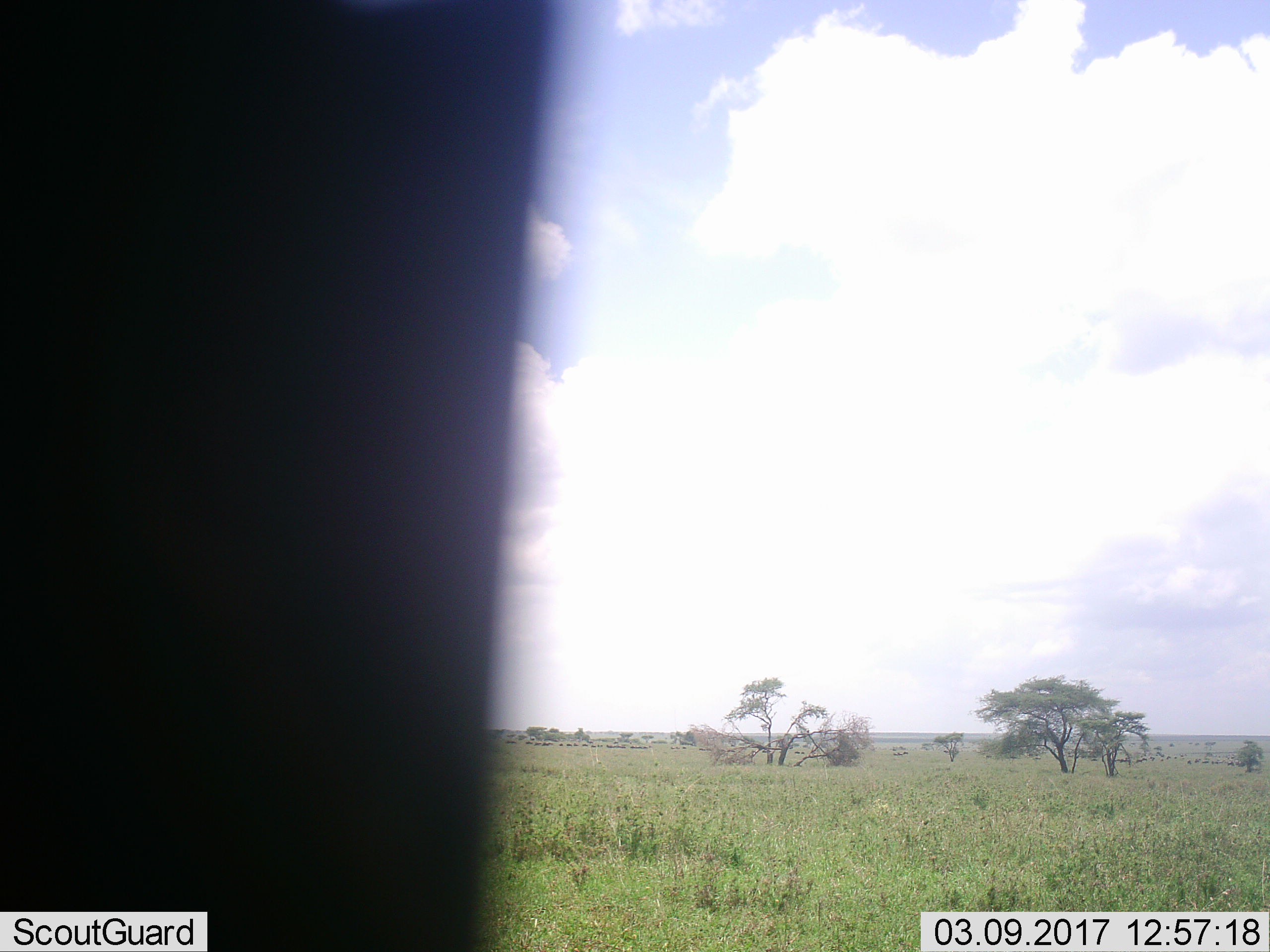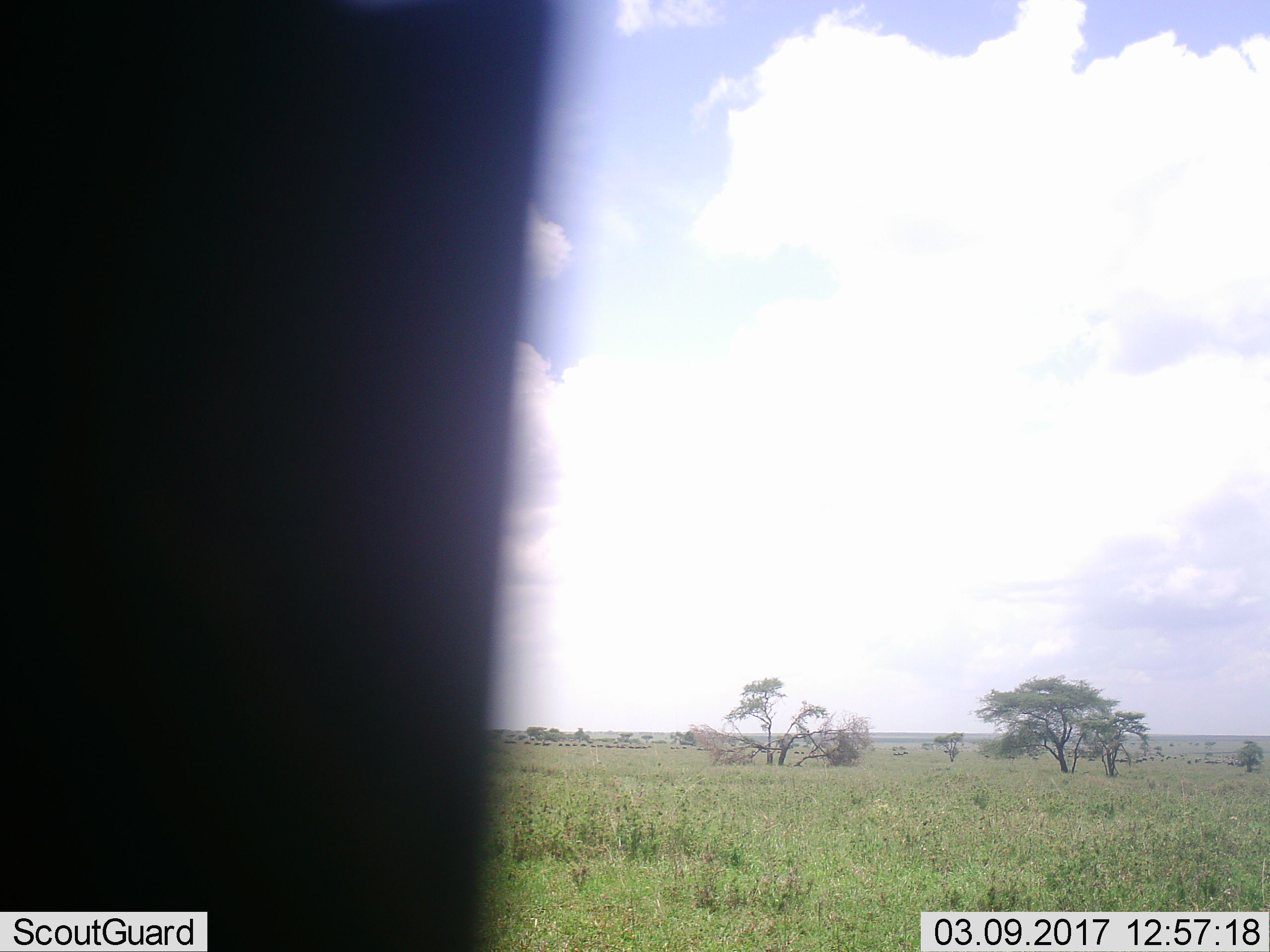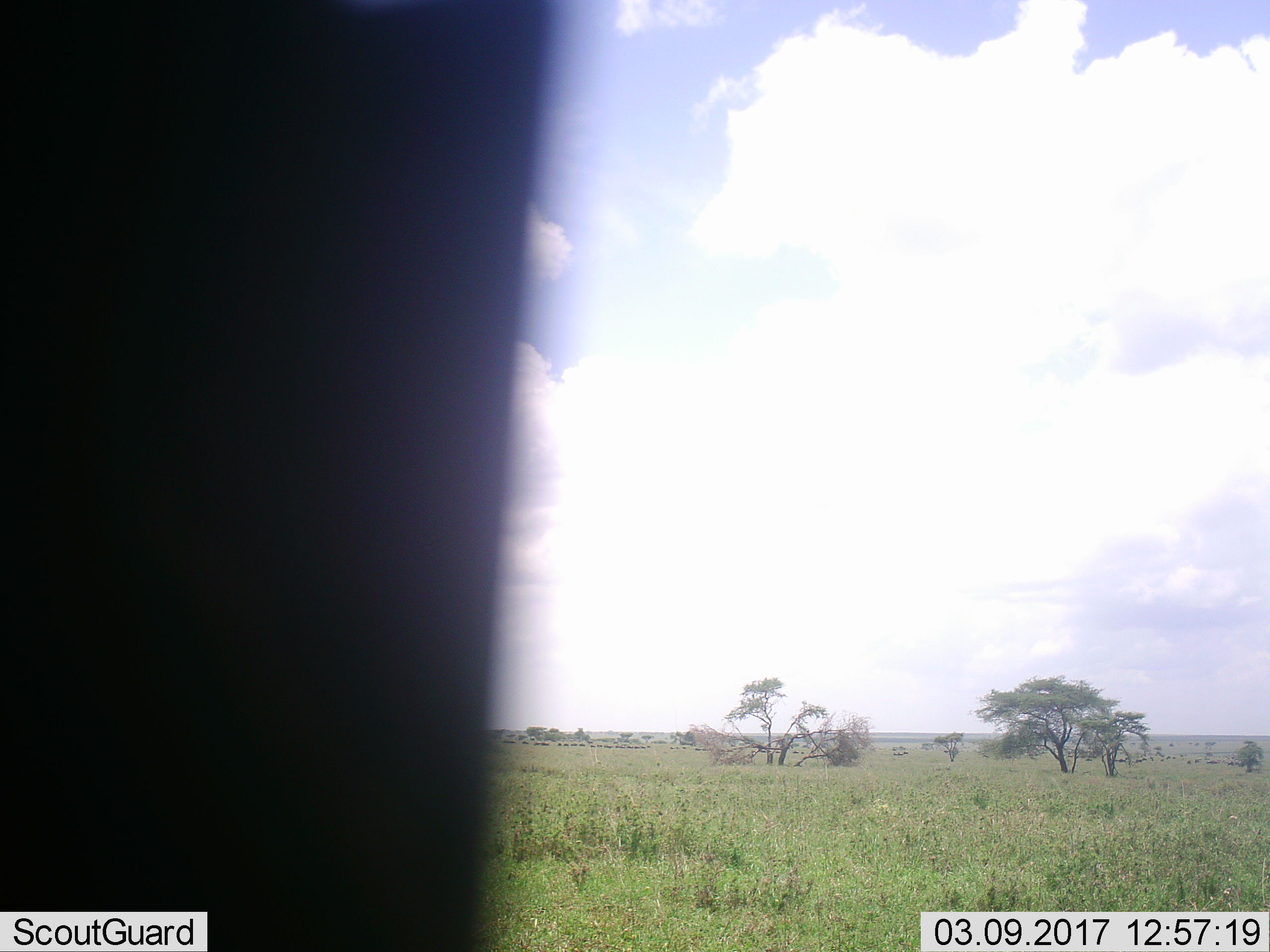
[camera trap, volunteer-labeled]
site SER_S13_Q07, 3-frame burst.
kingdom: Animalia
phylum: Chordata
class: Mammalia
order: Artiodactyla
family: Bovidae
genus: Connochaetes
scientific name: Connochaetes taurinus taurinus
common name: blue wildebeest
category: wildebeestblue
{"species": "wildebeestblue (blue wildebeest) (Connochaetes taurinus taurinus)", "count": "51+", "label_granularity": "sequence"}